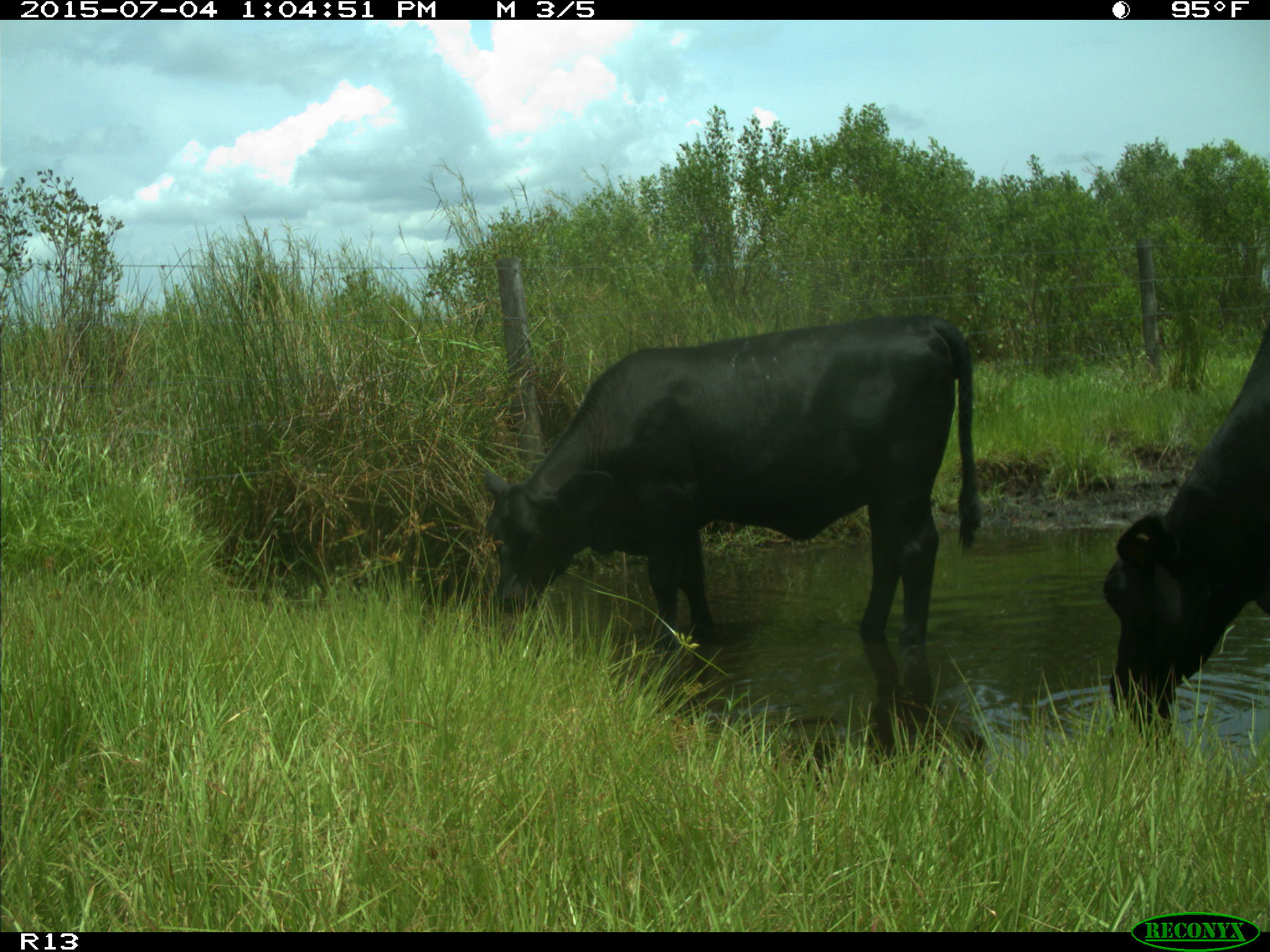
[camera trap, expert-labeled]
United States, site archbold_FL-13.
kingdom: Animalia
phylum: Chordata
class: Mammalia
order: Artiodactyla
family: Bovidae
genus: Bos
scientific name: Bos taurus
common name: domestic cow